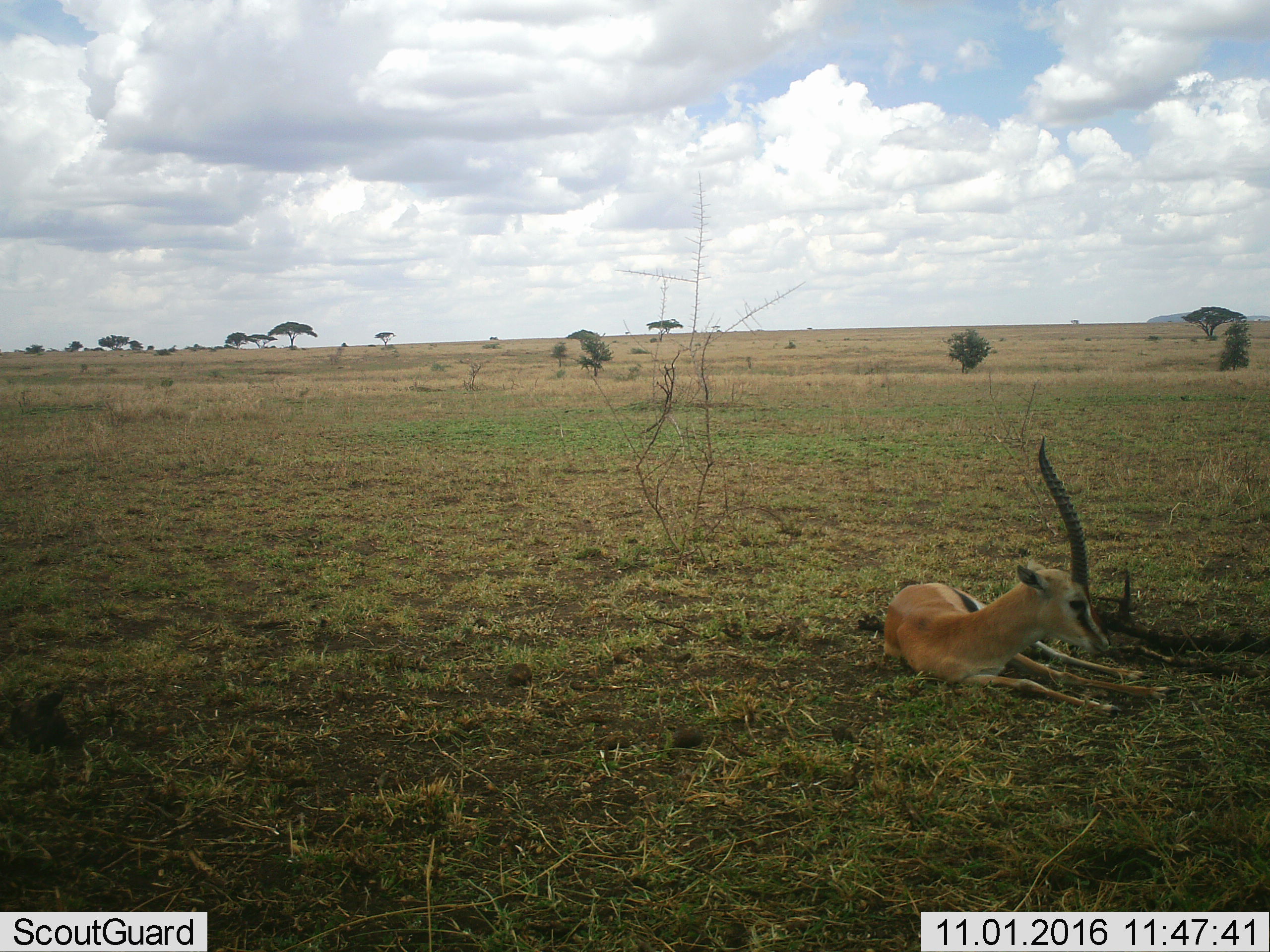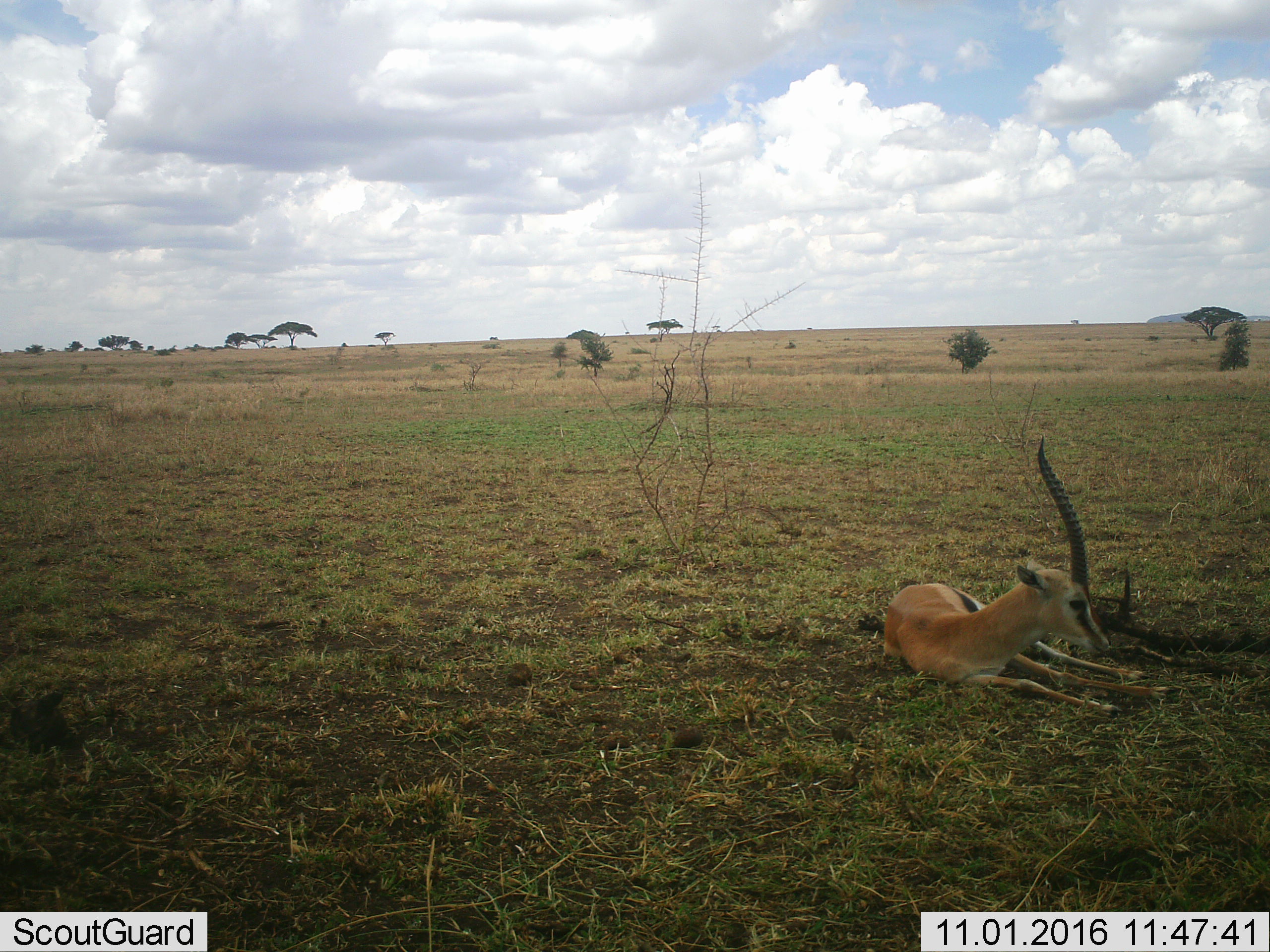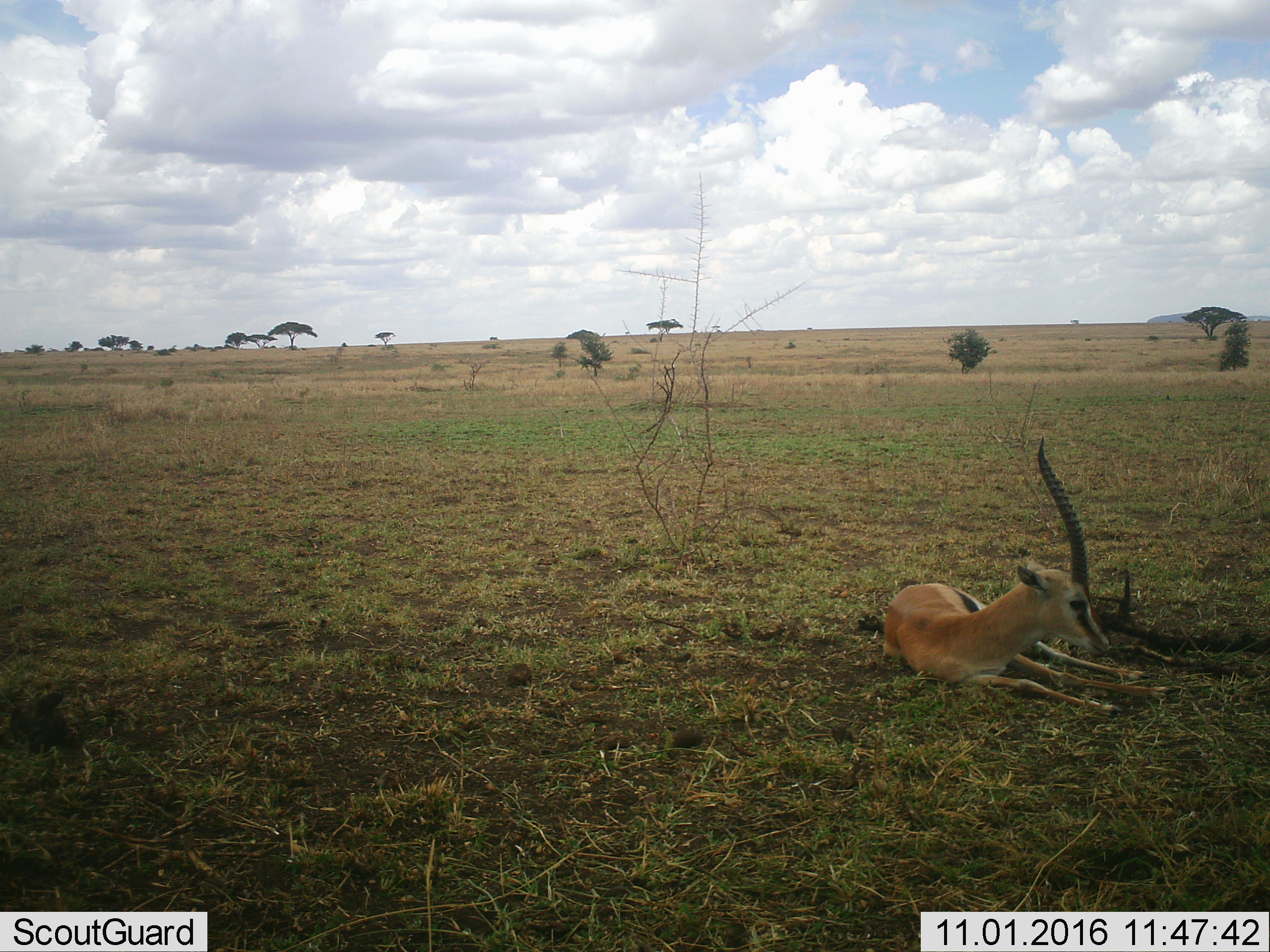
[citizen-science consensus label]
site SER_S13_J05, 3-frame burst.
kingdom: Animalia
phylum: Chordata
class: Mammalia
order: Artiodactyla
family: Bovidae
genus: Eudorcas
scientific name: Eudorcas thomsonii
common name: thomson's gazelle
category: gazellethomsons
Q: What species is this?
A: Gazellethomsons (thomson's gazelle) (Eudorcas thomsonii).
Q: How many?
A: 1.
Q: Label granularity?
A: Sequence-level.